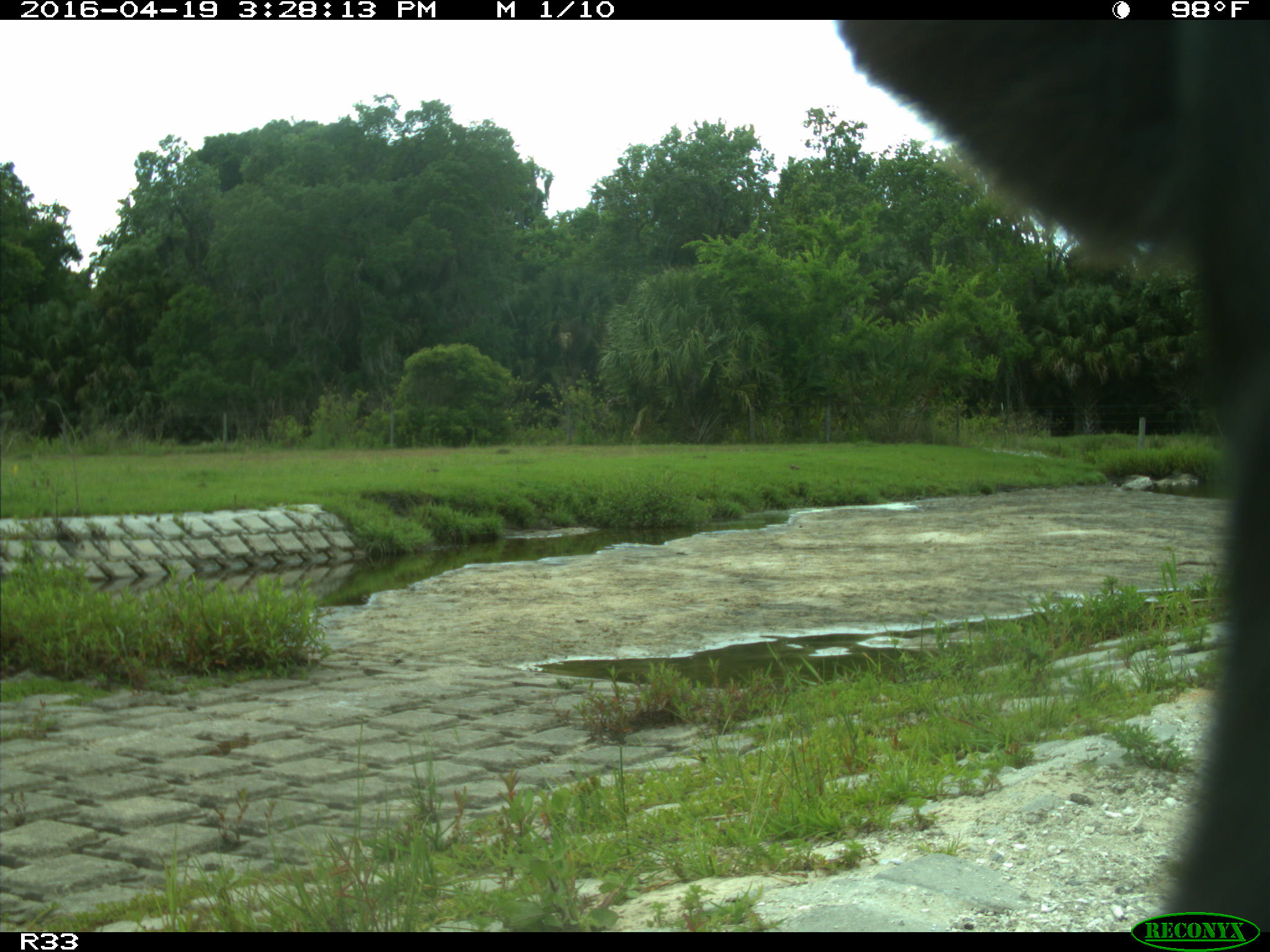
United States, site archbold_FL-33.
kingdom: Animalia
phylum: Chordata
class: Mammalia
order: Artiodactyla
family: Bovidae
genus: Bos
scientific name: Bos taurus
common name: domestic cow